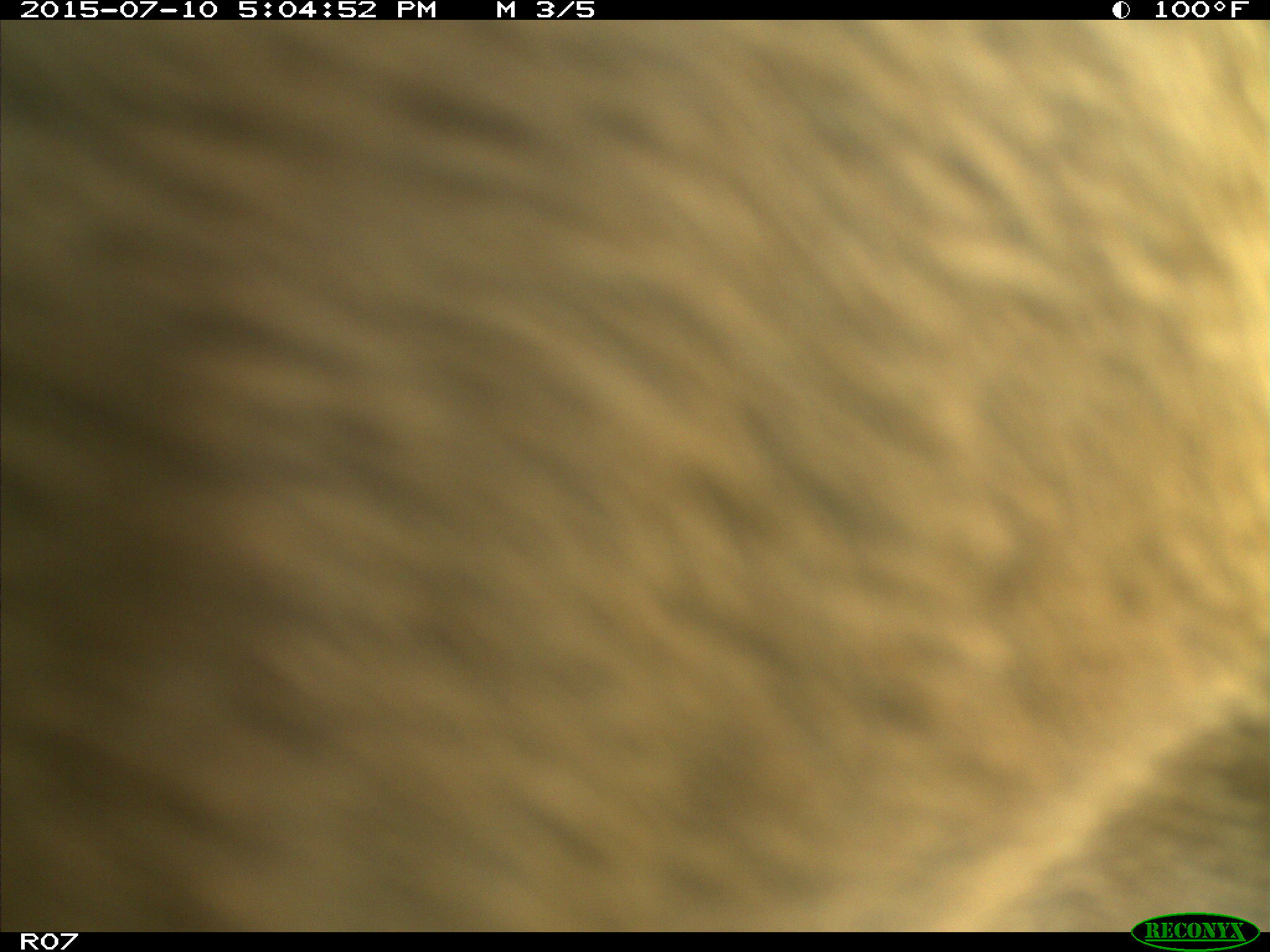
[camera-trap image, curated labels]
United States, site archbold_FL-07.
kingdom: Animalia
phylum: Chordata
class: Mammalia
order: Artiodactyla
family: Bovidae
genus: Bos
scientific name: Bos taurus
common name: domestic cow